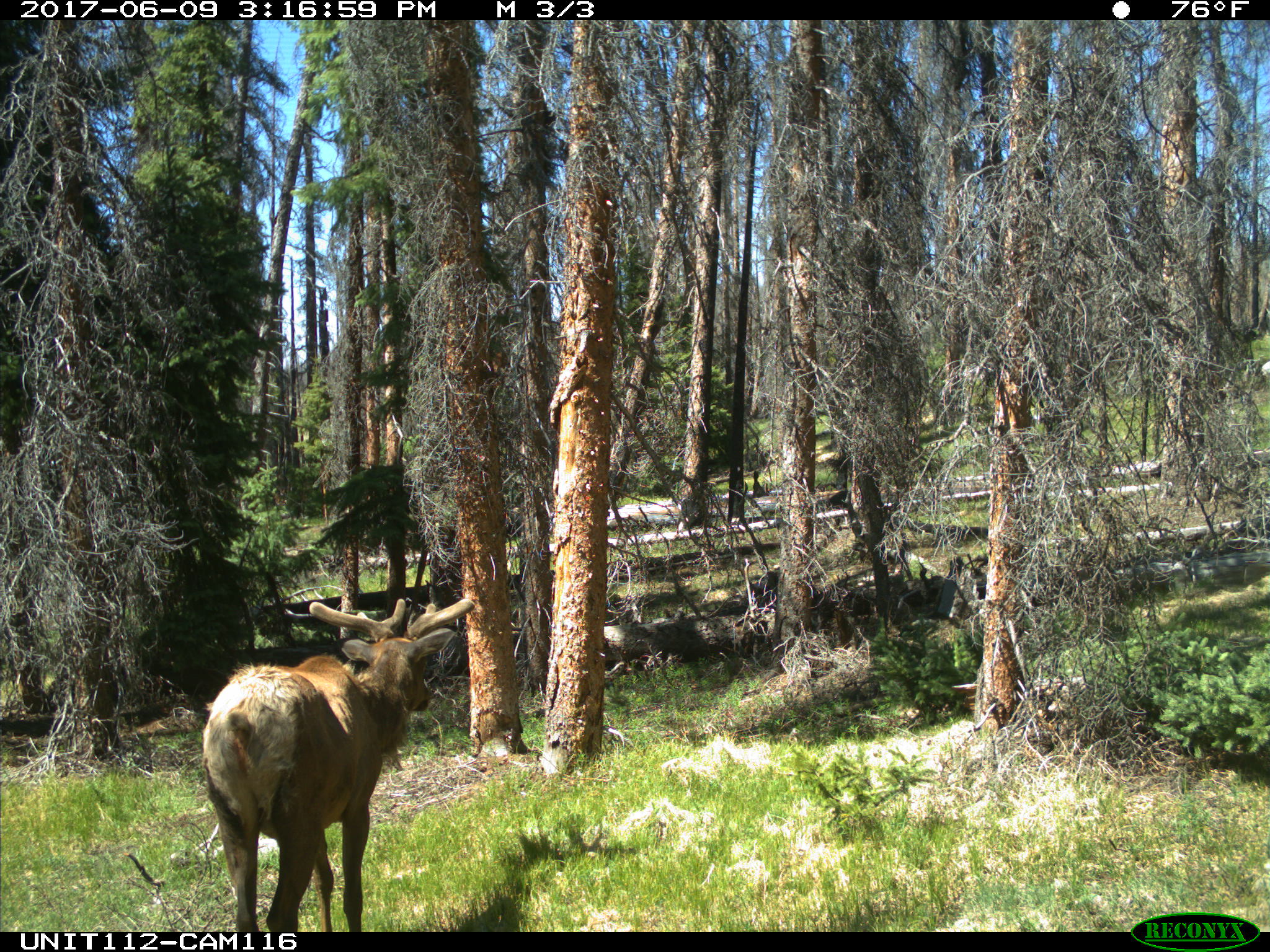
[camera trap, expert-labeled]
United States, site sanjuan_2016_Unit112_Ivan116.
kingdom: Animalia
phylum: Chordata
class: Mammalia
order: Artiodactyla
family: Cervidae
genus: Cervus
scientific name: Cervus elaphus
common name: red deer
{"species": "Cervus elaphus (red deer)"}